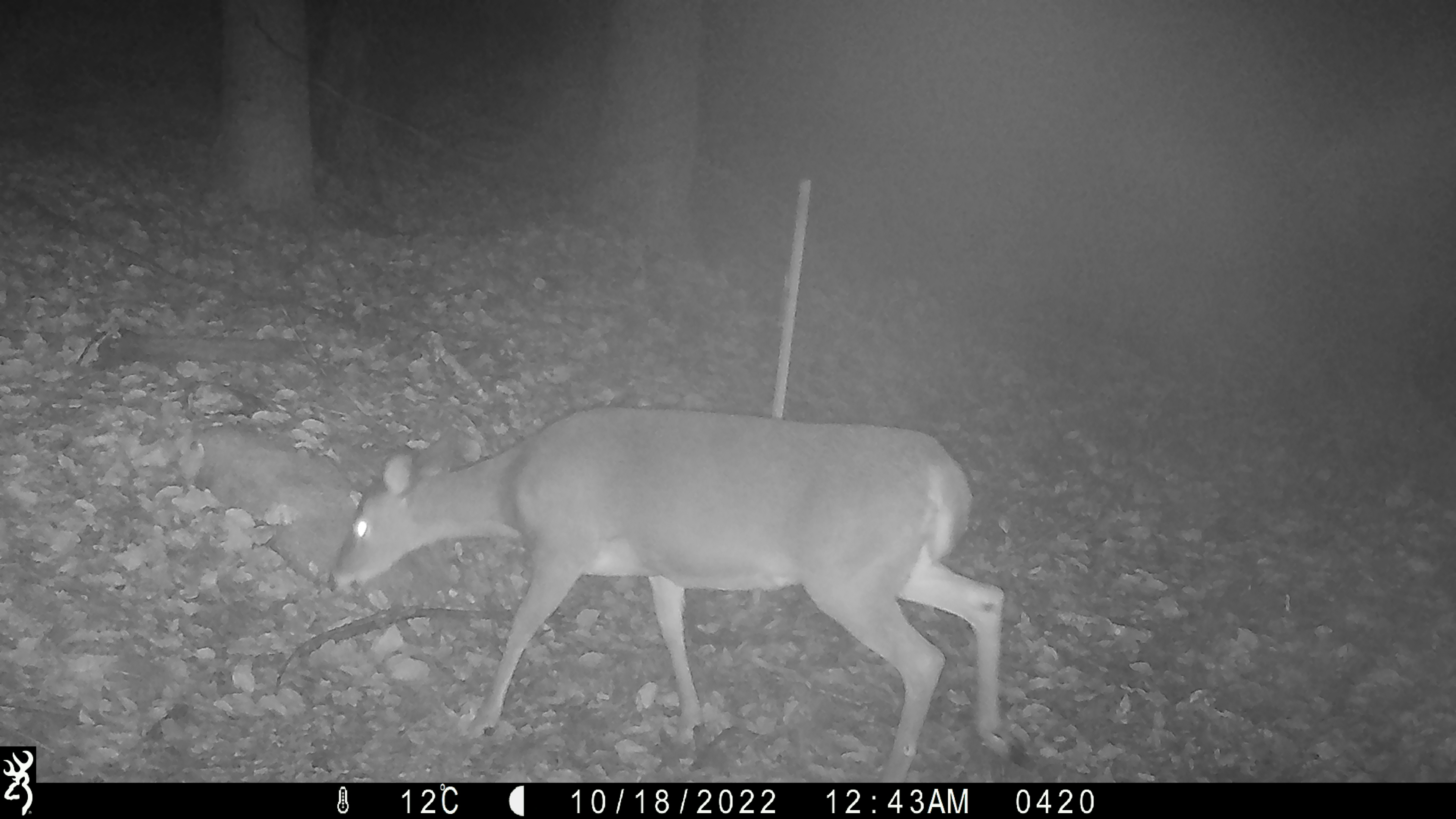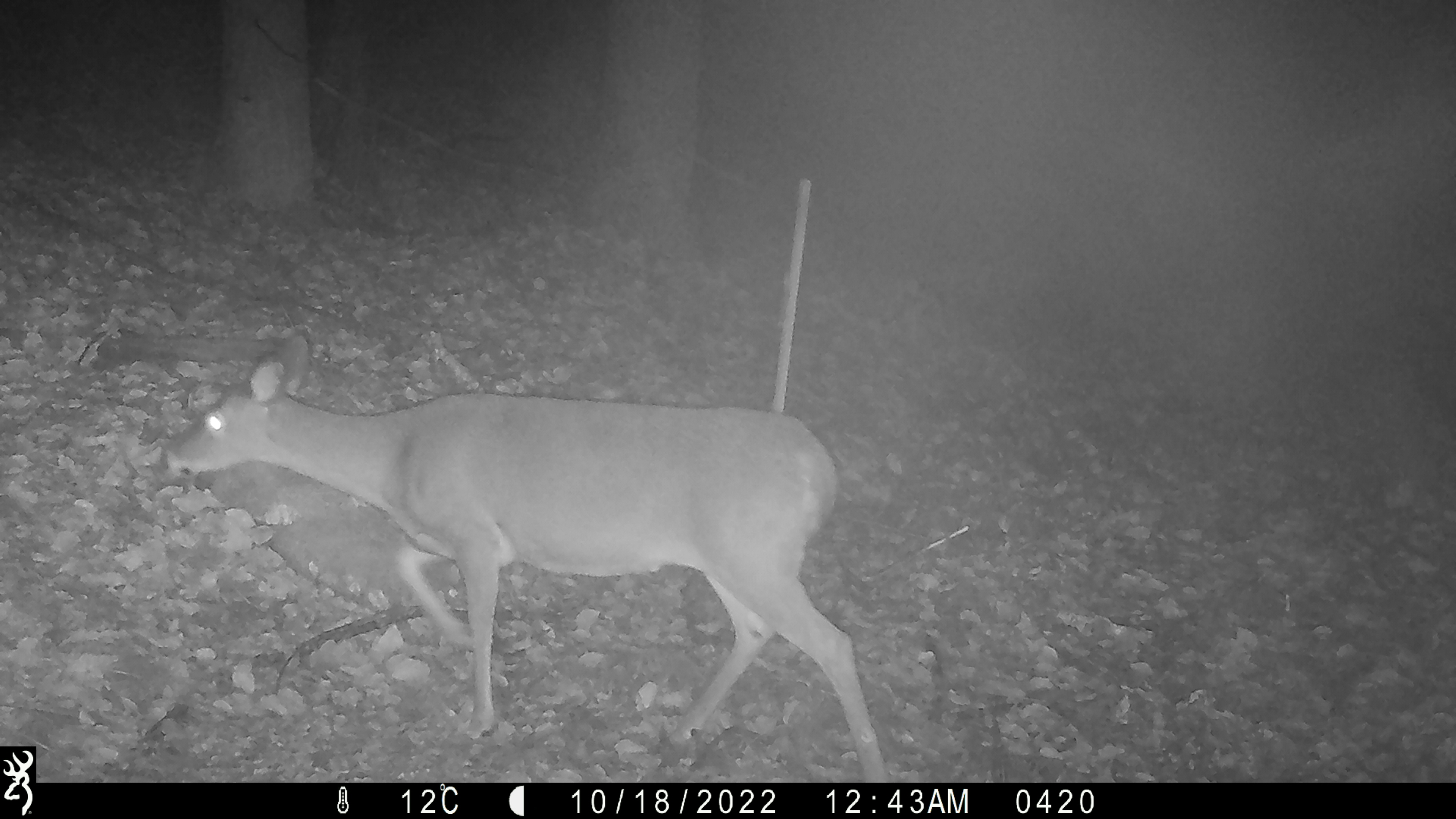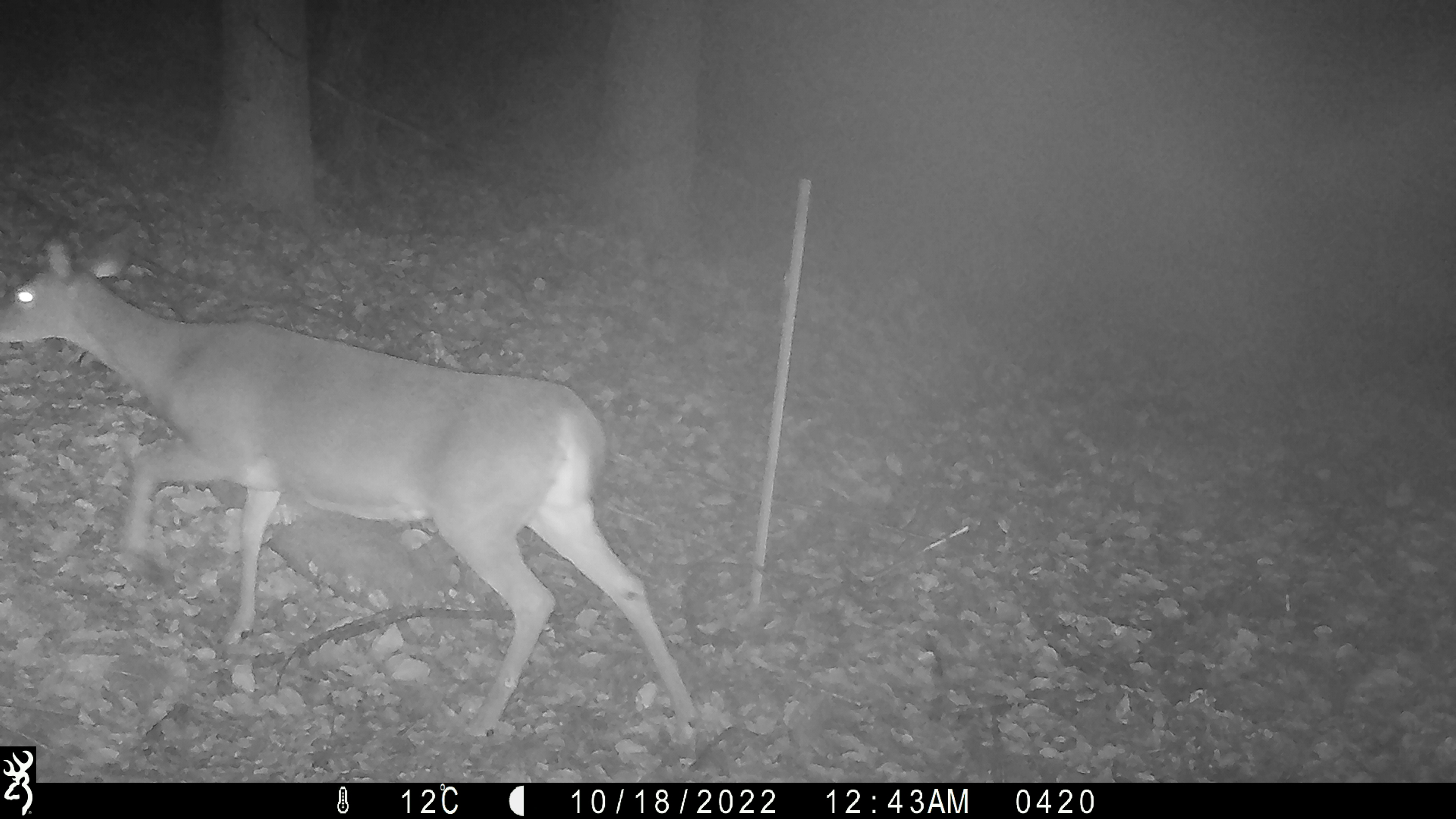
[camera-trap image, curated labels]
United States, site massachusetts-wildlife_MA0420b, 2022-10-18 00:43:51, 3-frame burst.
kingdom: Animalia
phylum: Chordata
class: Mammalia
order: Artiodactyla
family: Cervidae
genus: Odocoileus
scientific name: Odocoileus virginianus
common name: white-tailed deer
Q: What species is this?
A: White-tailed deer (Odocoileus virginianus).